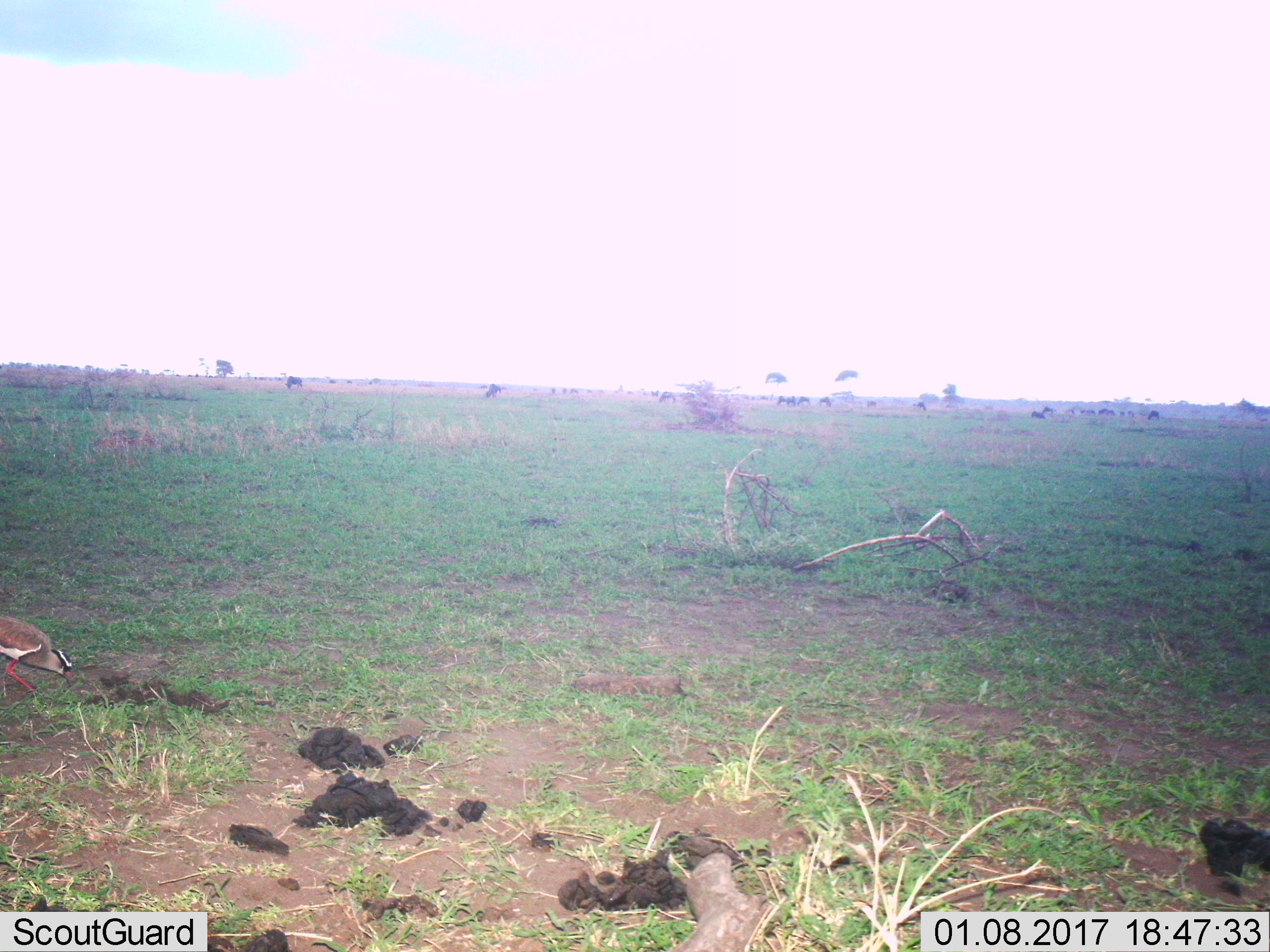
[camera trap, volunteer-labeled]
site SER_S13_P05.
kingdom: Animalia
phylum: Chordata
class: Aves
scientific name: Aves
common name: bird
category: birdother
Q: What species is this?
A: Birdother (bird) (Aves).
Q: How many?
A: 1.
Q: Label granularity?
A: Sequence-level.